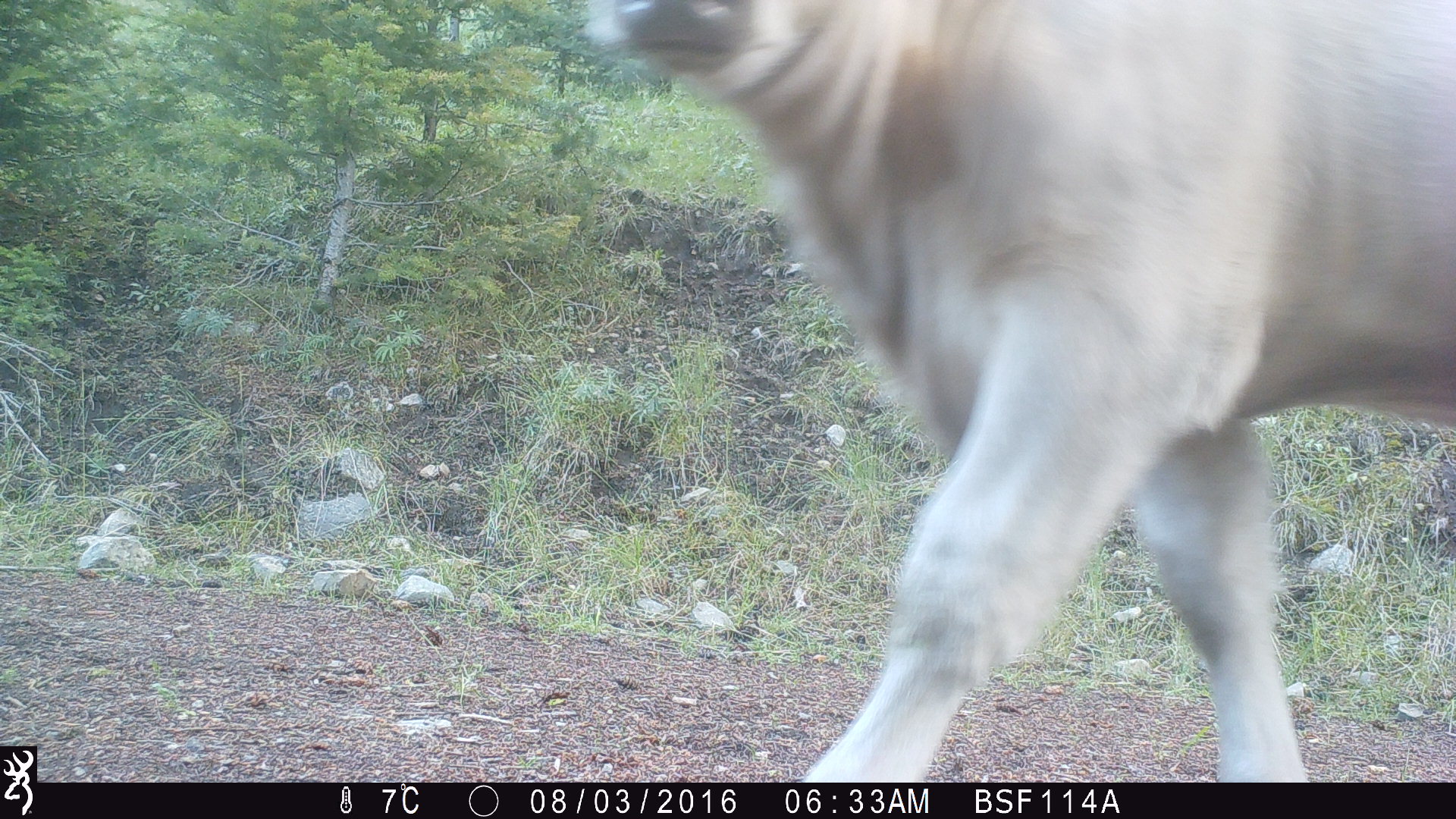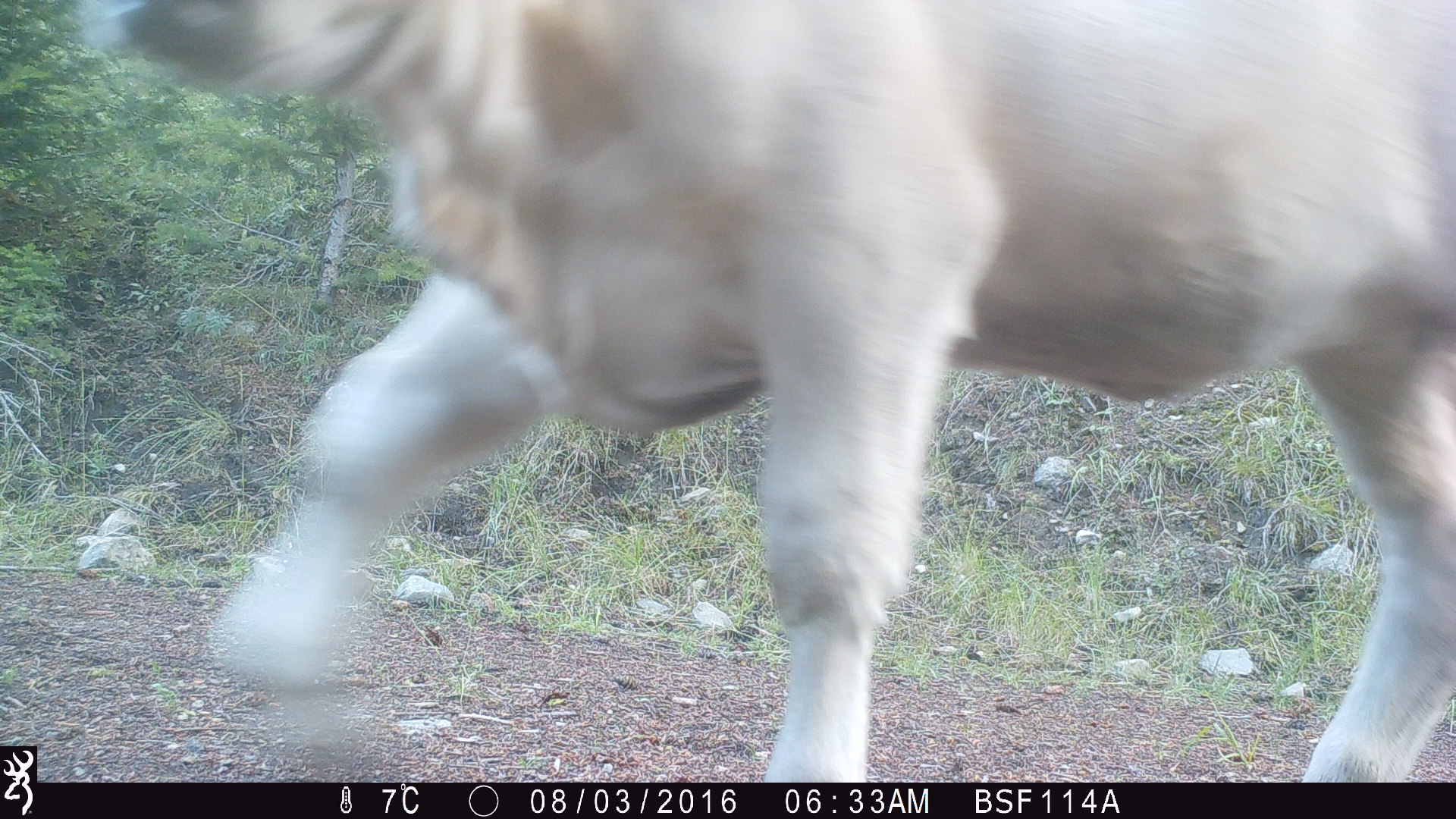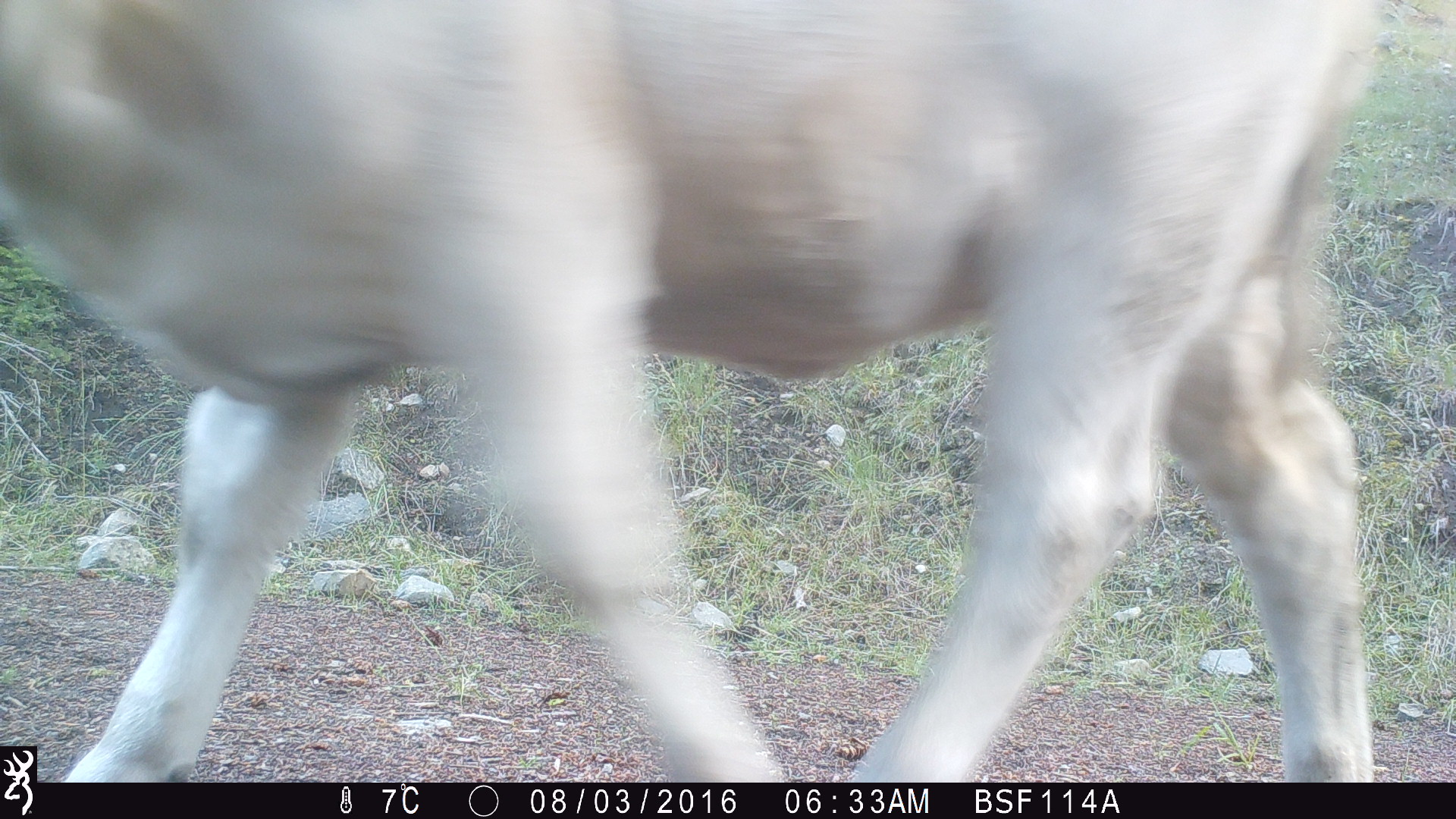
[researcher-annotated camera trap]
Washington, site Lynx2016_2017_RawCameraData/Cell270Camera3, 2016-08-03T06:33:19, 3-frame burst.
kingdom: Animalia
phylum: Chordata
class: Mammalia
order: Artiodactyla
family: Bovidae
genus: Bos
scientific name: Bos taurus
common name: domestic cattle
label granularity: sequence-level